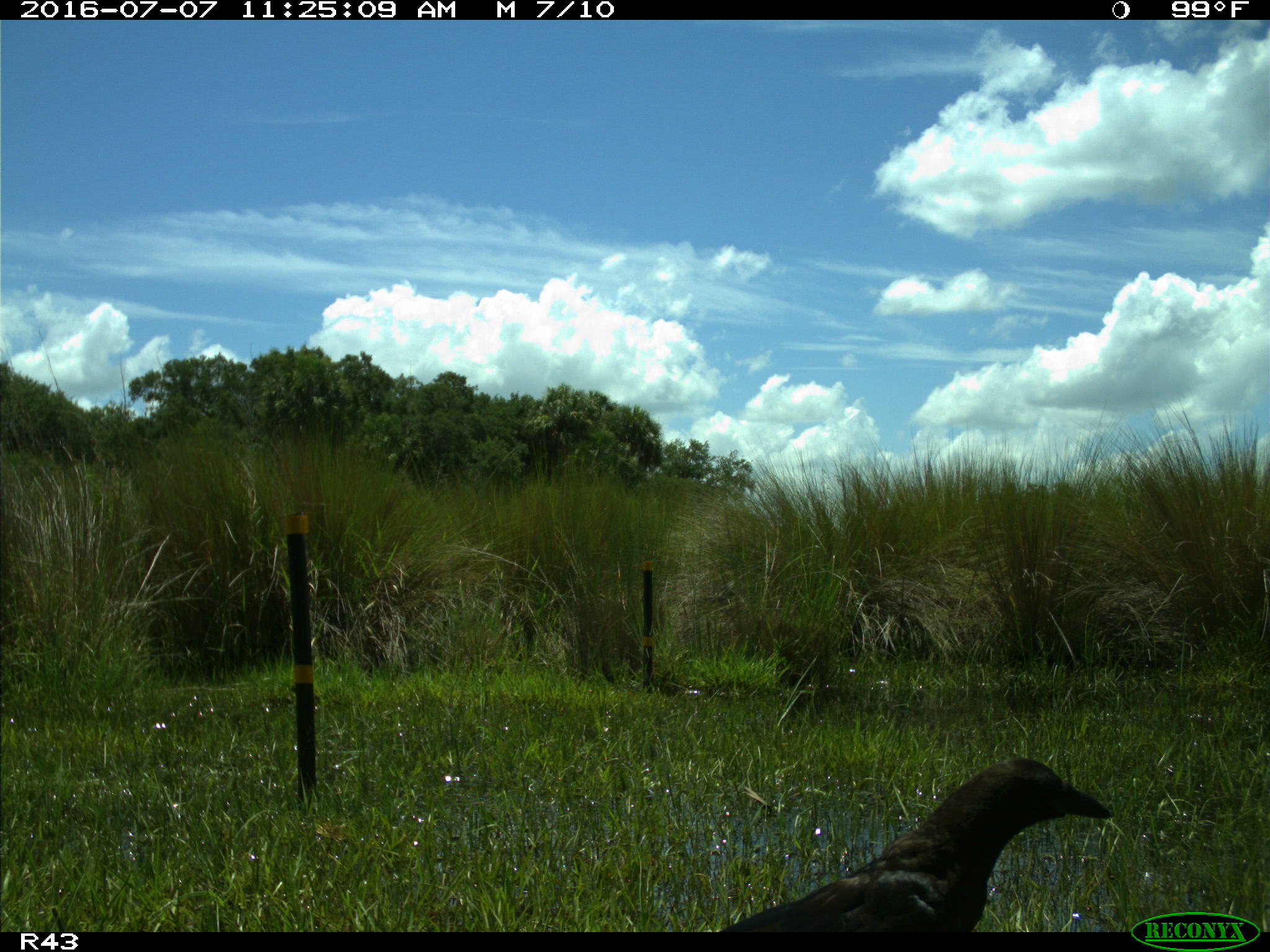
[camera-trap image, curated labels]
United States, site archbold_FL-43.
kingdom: Animalia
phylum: Chordata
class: Aves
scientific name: Aves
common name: birds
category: unidentified bird